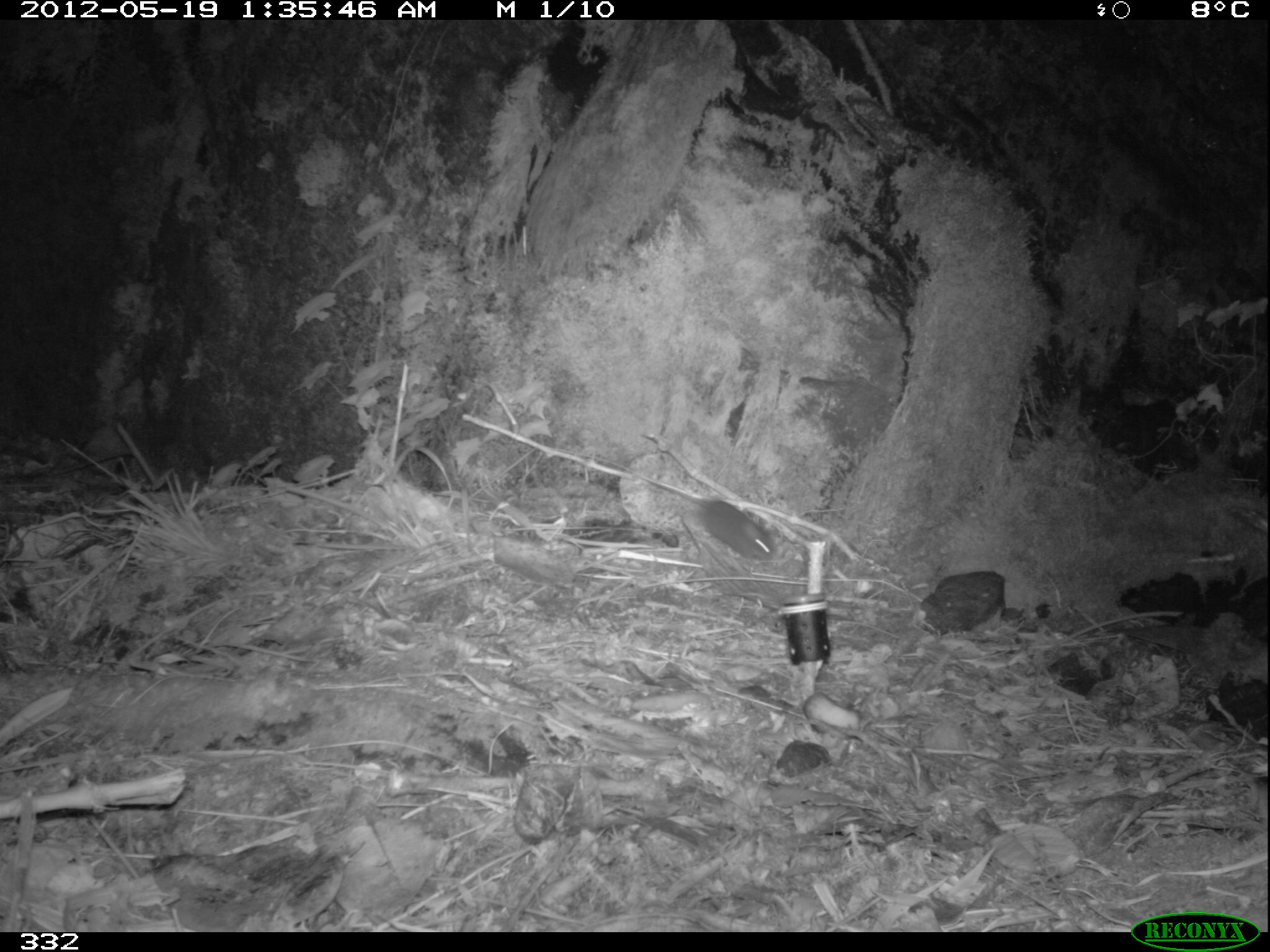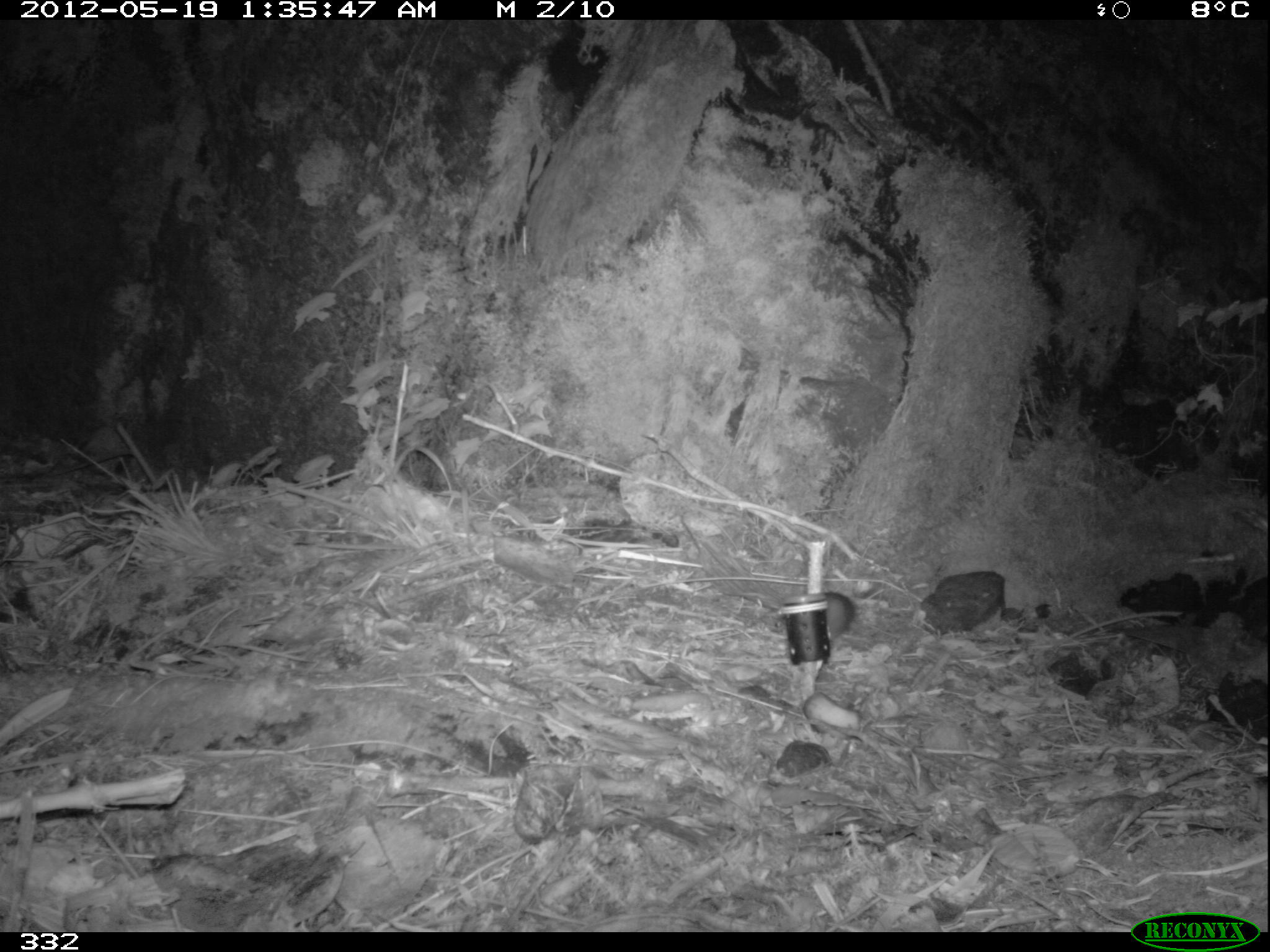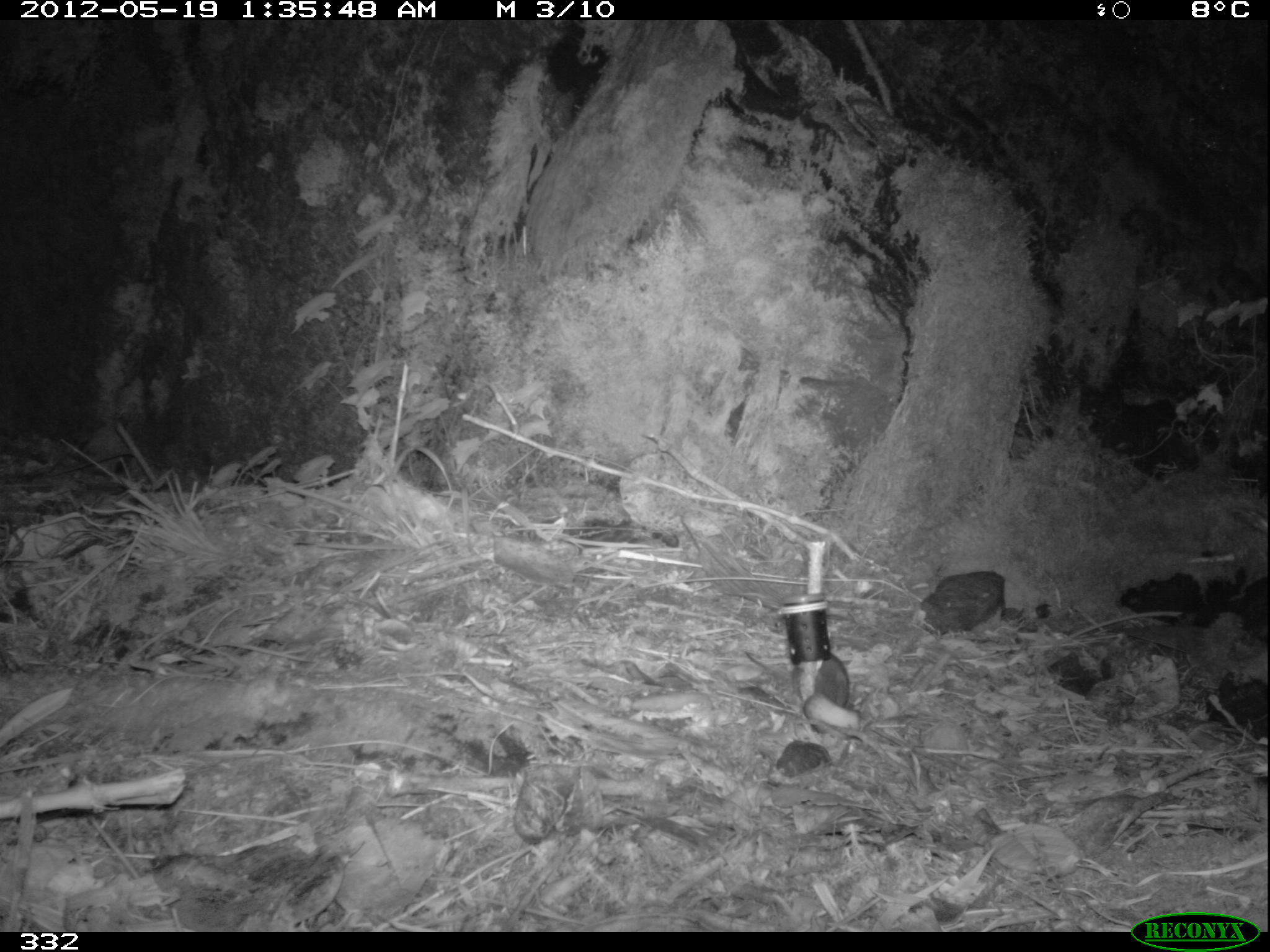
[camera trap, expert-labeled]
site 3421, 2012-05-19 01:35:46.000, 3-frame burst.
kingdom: Animalia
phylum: Chordata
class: Mammalia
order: Rodentia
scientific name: Rodentia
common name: rodents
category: unknown rodent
Unknown rodent (rodents) (Rodentia).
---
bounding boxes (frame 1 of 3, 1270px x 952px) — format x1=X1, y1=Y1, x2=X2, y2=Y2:
unknown rodent: x1=644, y1=478, x2=776, y2=562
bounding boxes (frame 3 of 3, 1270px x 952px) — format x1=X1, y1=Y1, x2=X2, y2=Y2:
unknown rodent: x1=789, y1=647, x2=850, y2=707